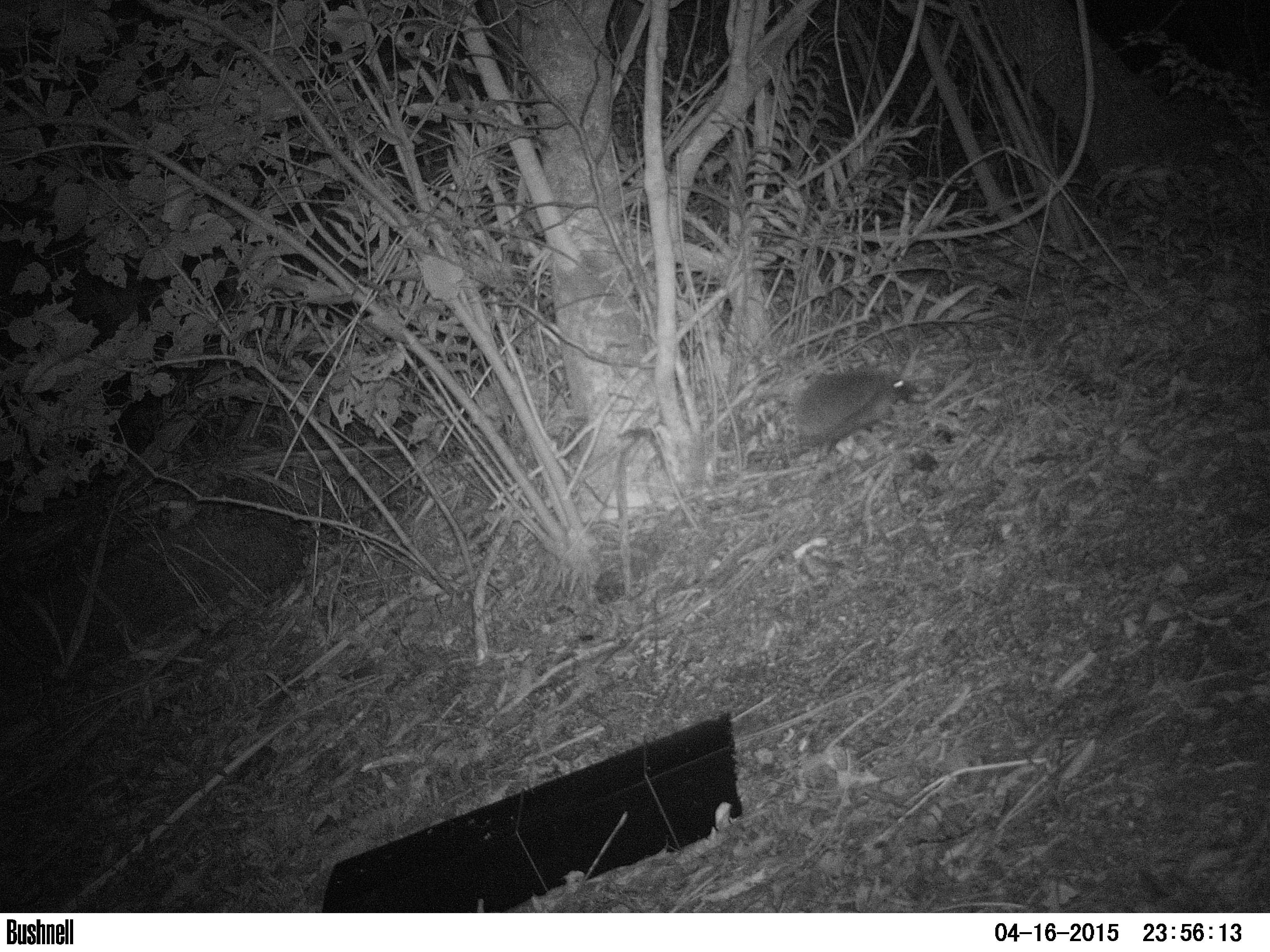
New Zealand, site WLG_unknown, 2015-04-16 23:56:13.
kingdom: Animalia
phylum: Chordata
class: Mammalia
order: Eulipotyphla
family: Erinaceidae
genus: Erinaceus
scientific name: Erinaceus europaeus europaeus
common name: european hedgehog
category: hedgehog